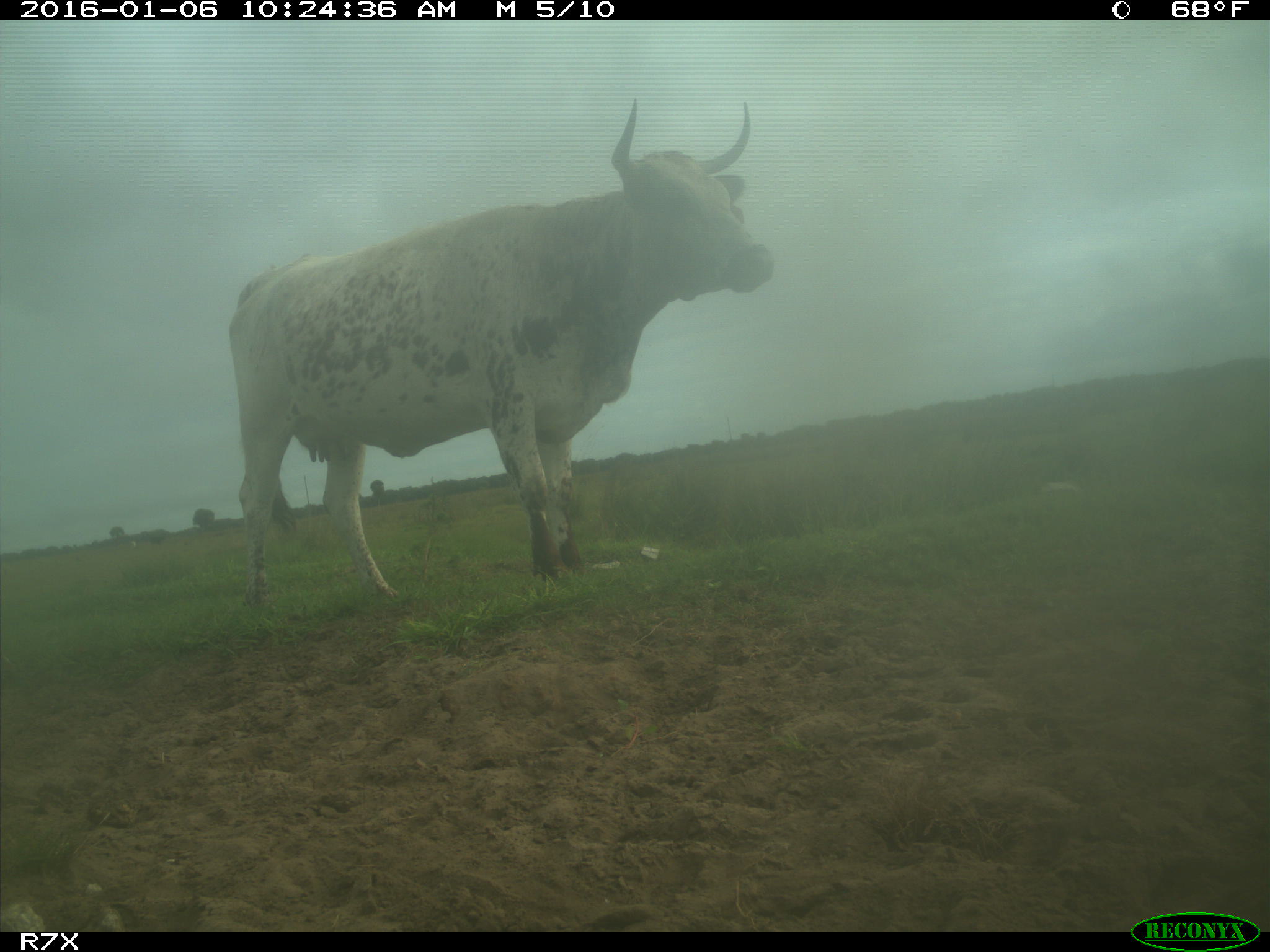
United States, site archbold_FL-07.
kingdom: Animalia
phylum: Chordata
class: Mammalia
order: Artiodactyla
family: Bovidae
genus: Bos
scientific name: Bos taurus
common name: domestic cow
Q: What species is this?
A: Bos taurus (domestic cow).